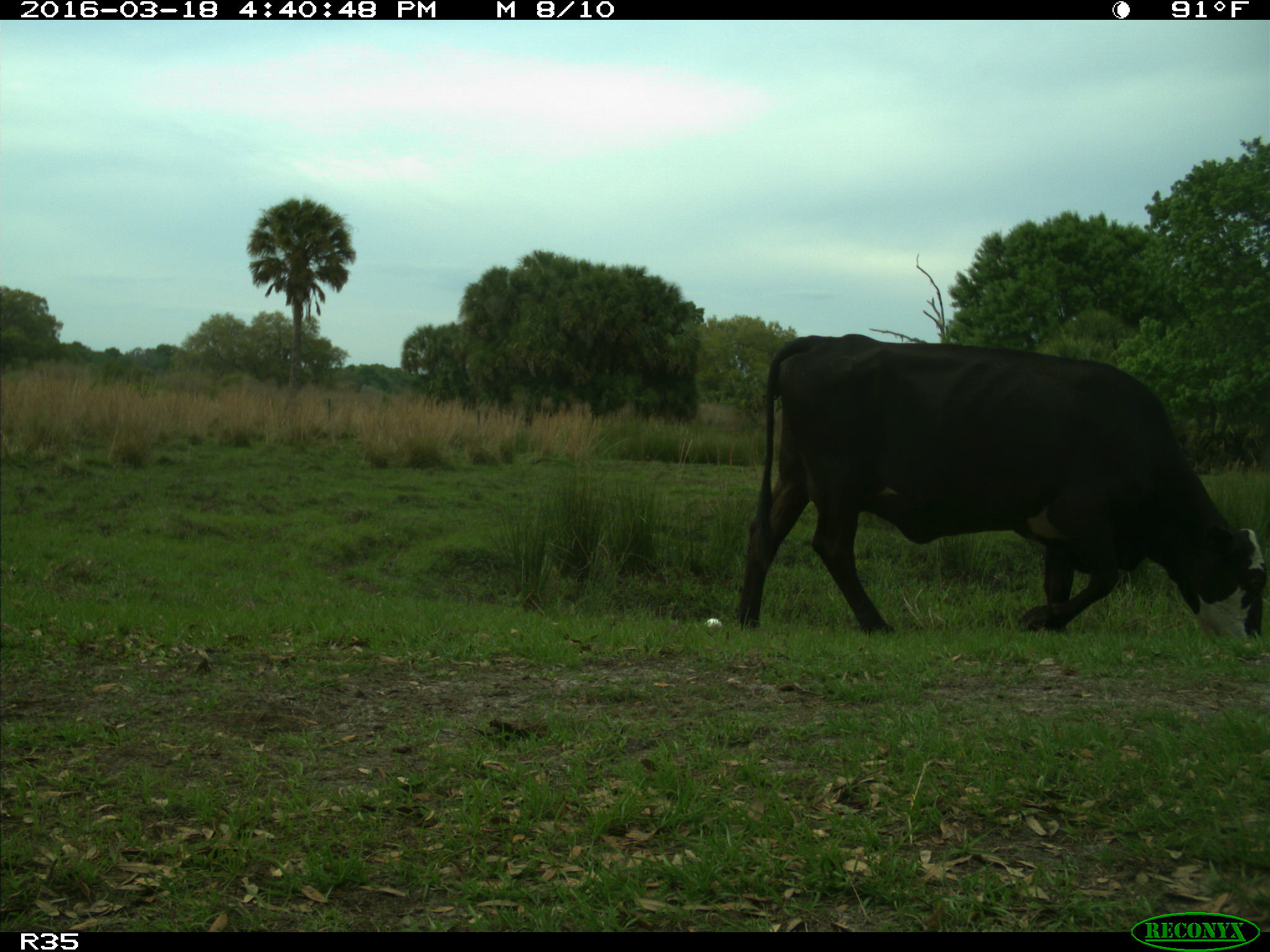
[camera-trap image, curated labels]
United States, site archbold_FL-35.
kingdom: Animalia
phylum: Chordata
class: Mammalia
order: Artiodactyla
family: Bovidae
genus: Bos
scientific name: Bos taurus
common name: domestic cow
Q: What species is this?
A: Bos taurus (domestic cow).